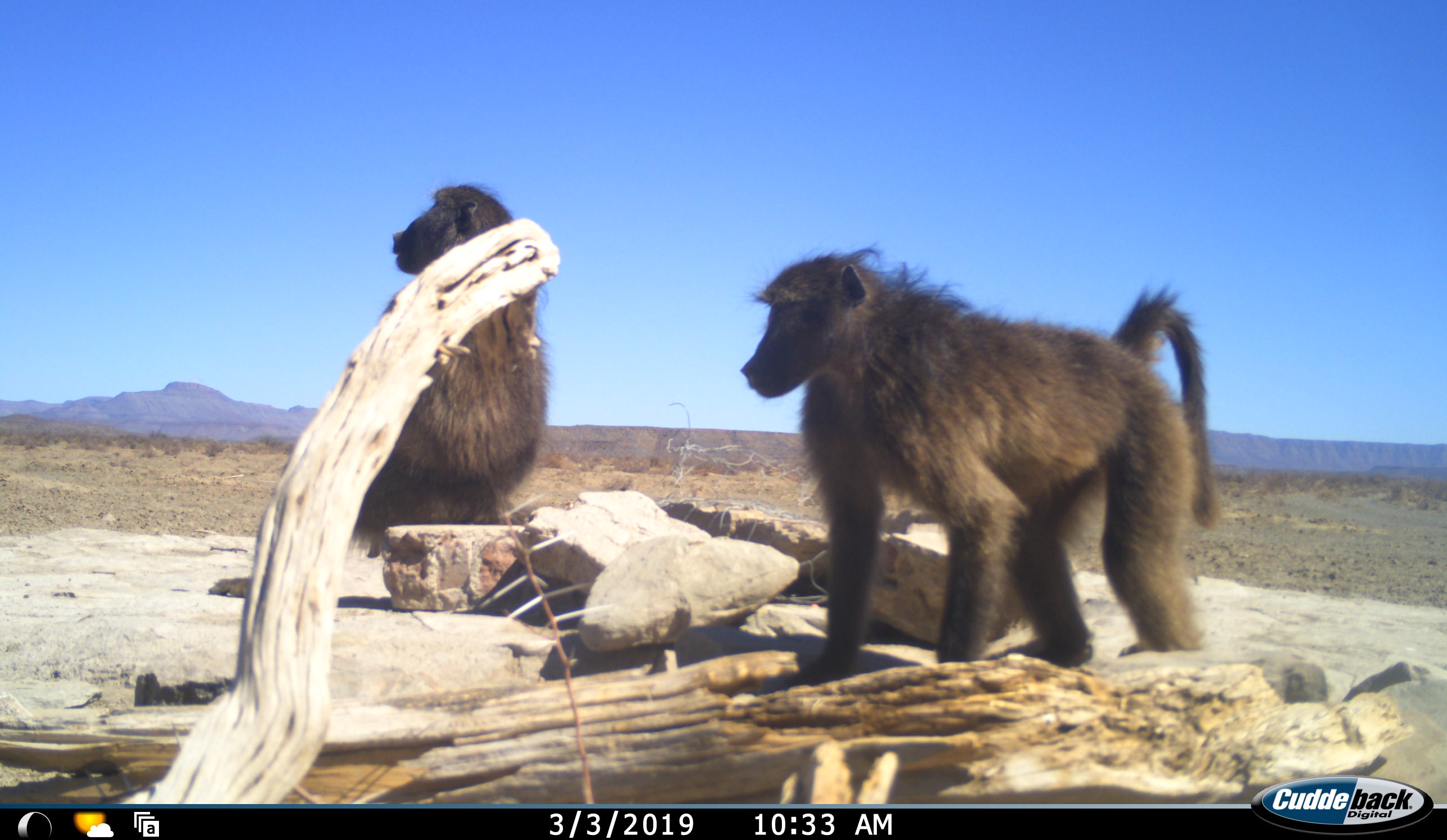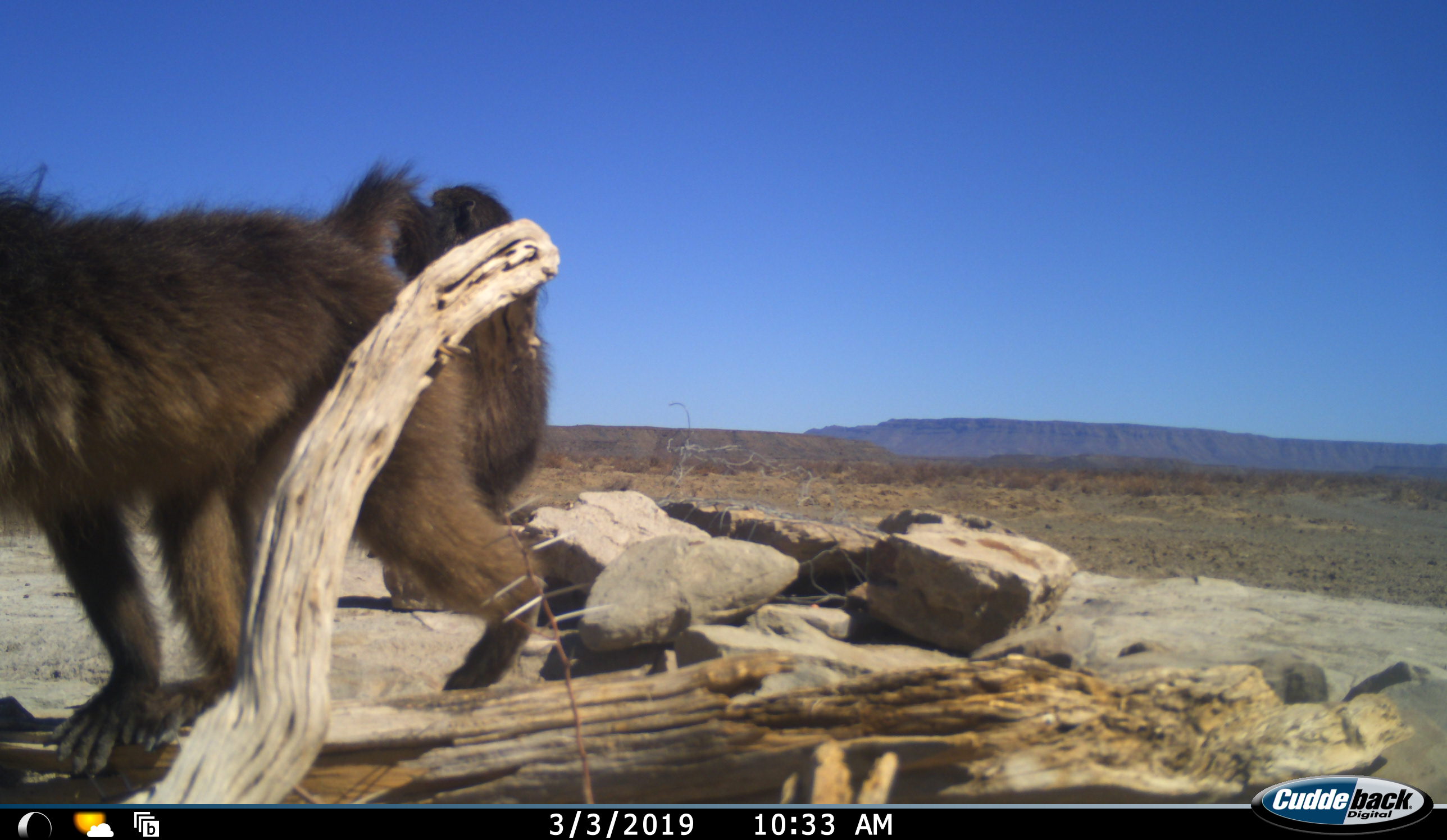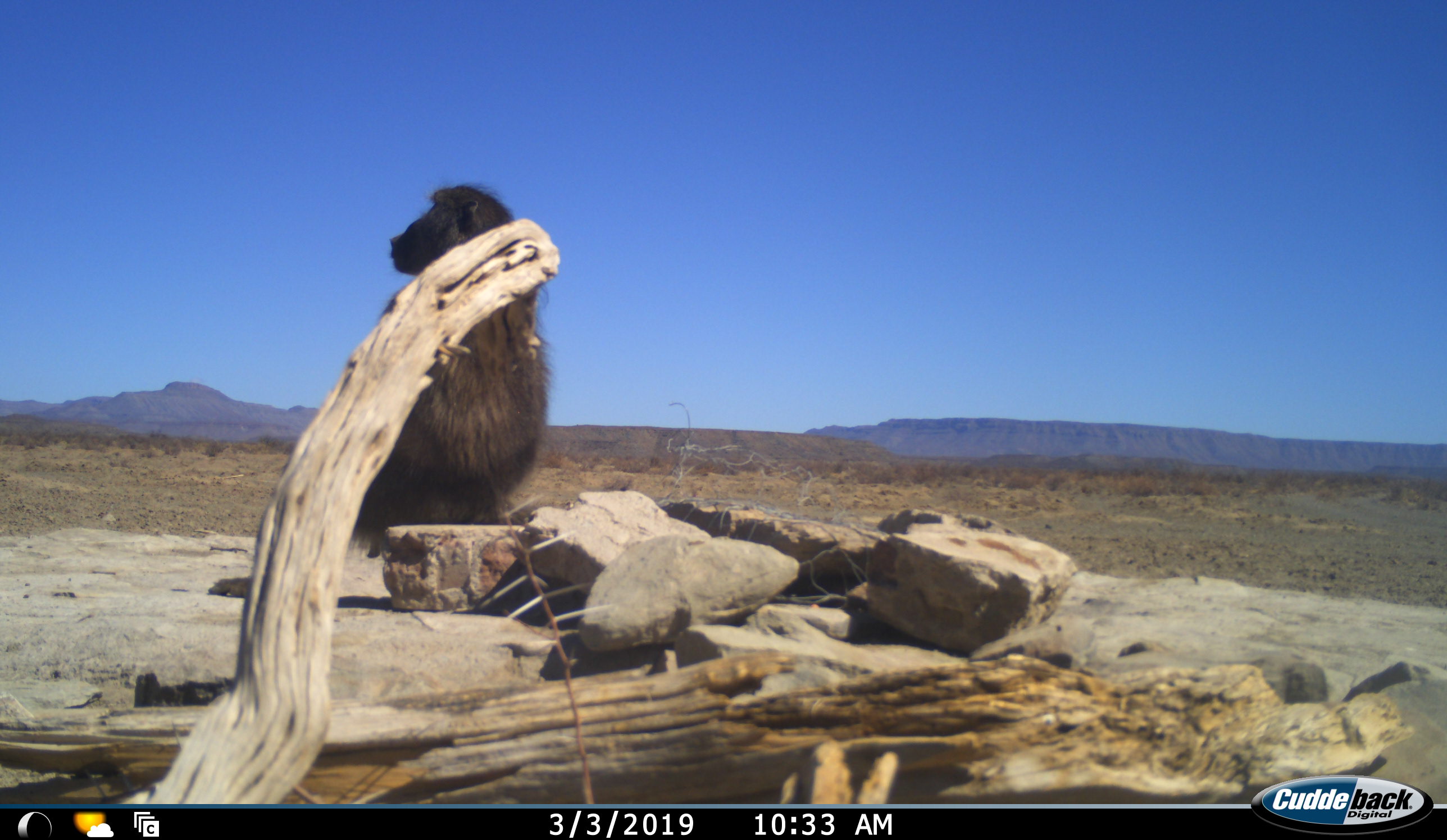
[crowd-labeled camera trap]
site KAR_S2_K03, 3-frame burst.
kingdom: Animalia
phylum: Chordata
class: Mammalia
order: Primates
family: Cercopithecidae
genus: Papio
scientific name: Papio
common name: baboon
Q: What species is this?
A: Baboon (Papio).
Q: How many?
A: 2.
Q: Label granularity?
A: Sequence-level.